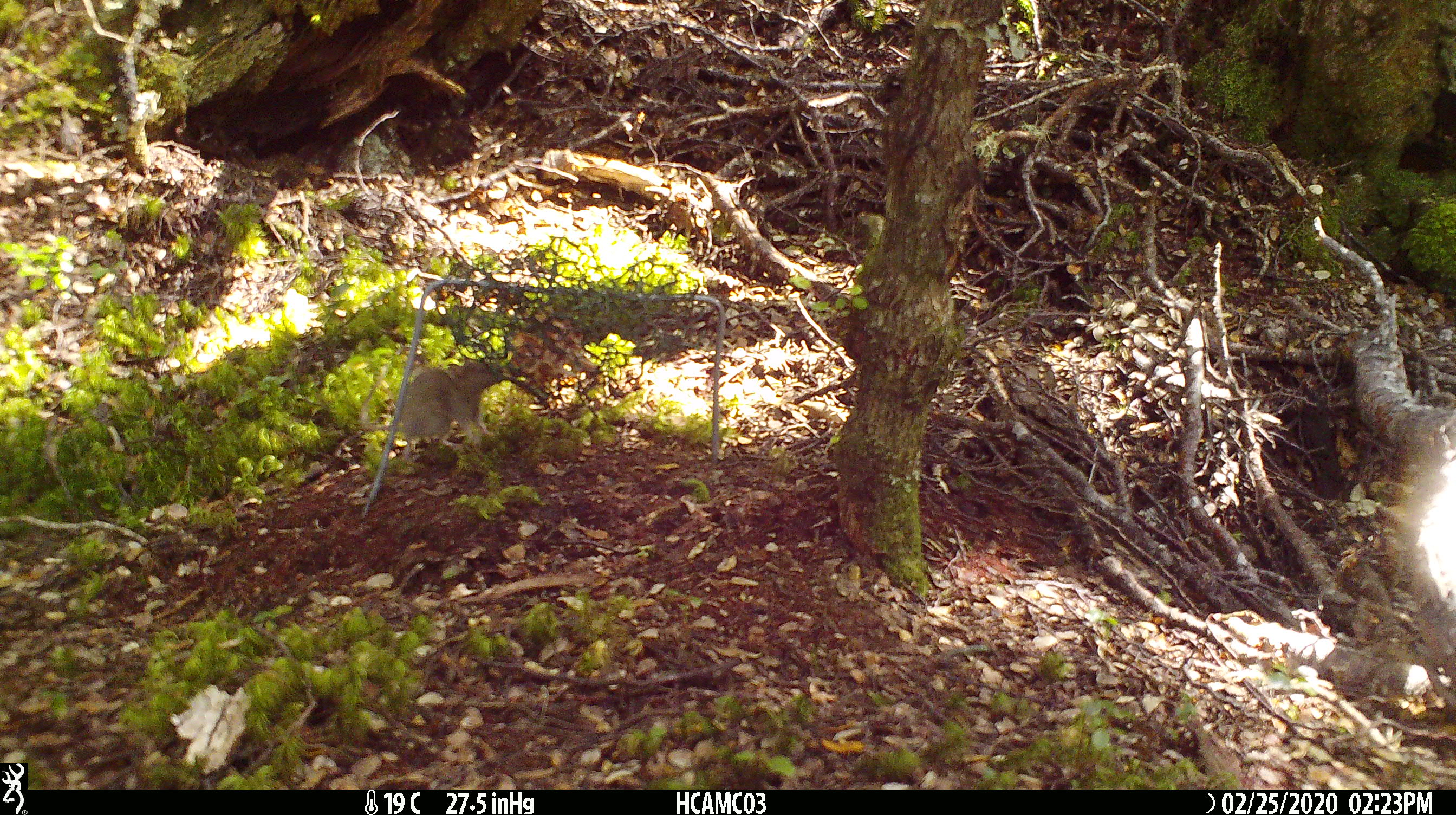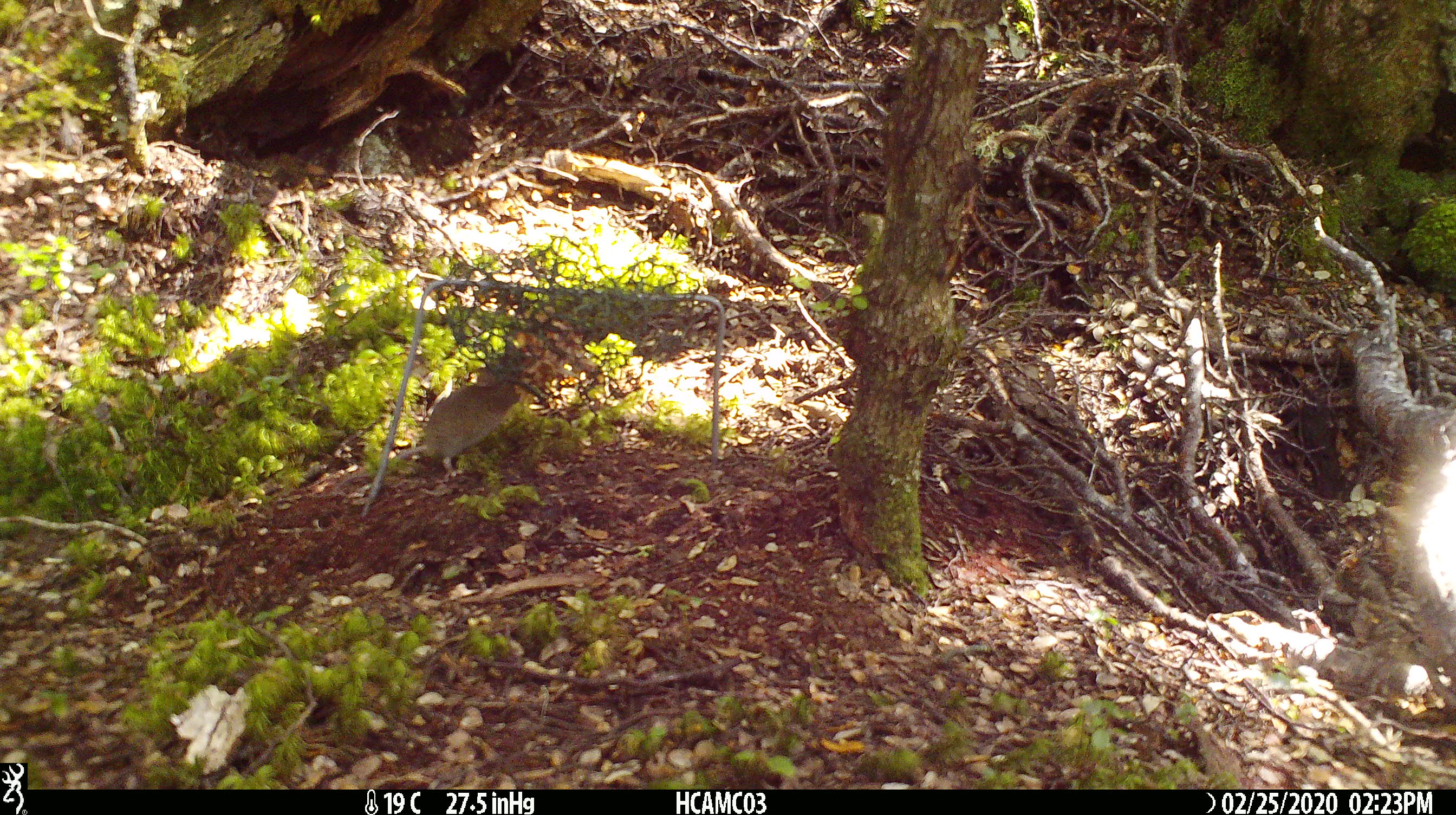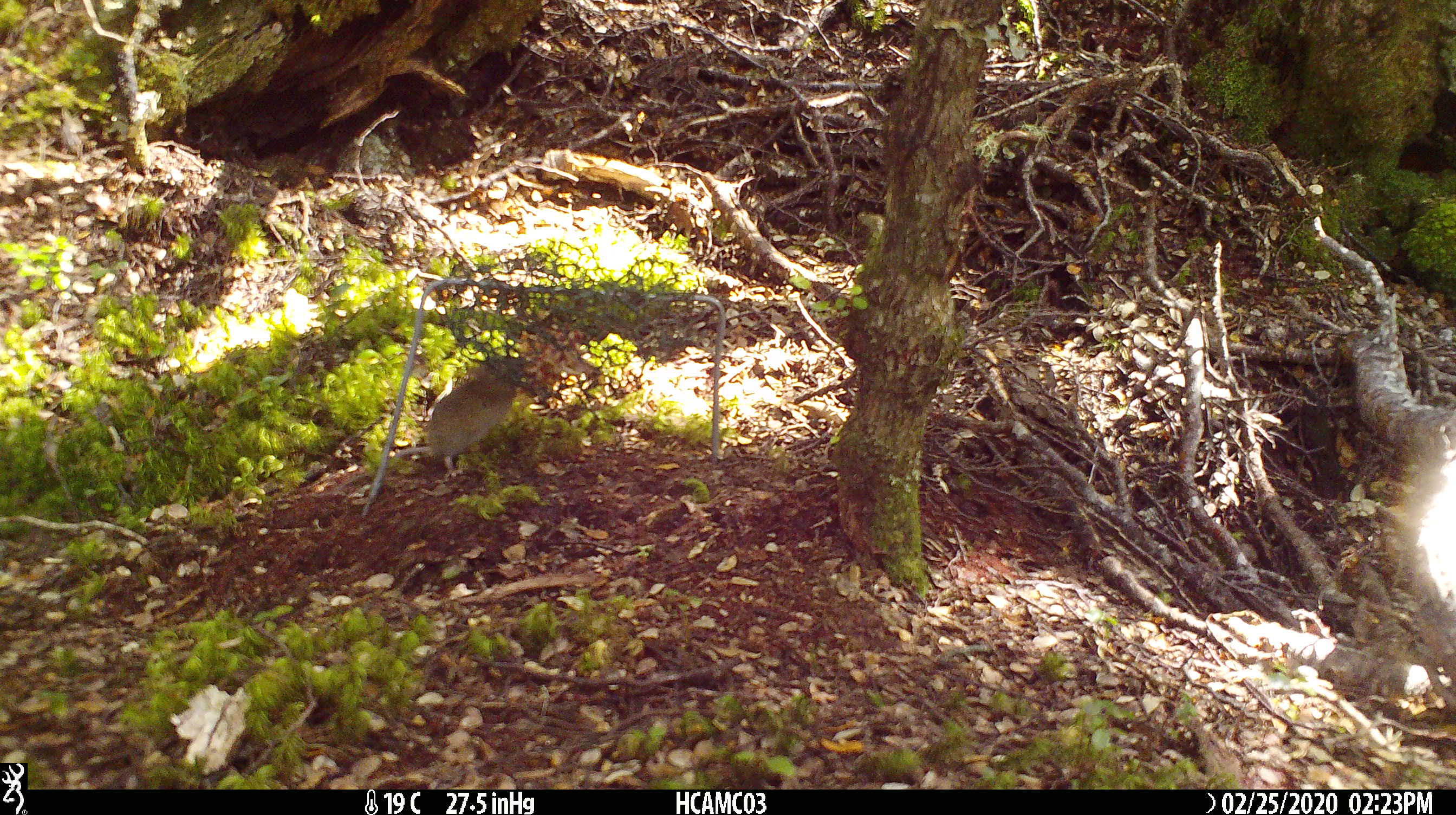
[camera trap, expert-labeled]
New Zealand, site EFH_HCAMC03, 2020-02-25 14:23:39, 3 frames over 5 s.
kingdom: Animalia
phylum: Chordata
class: Mammalia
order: Rodentia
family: Muridae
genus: Mus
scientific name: Mus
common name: mouse